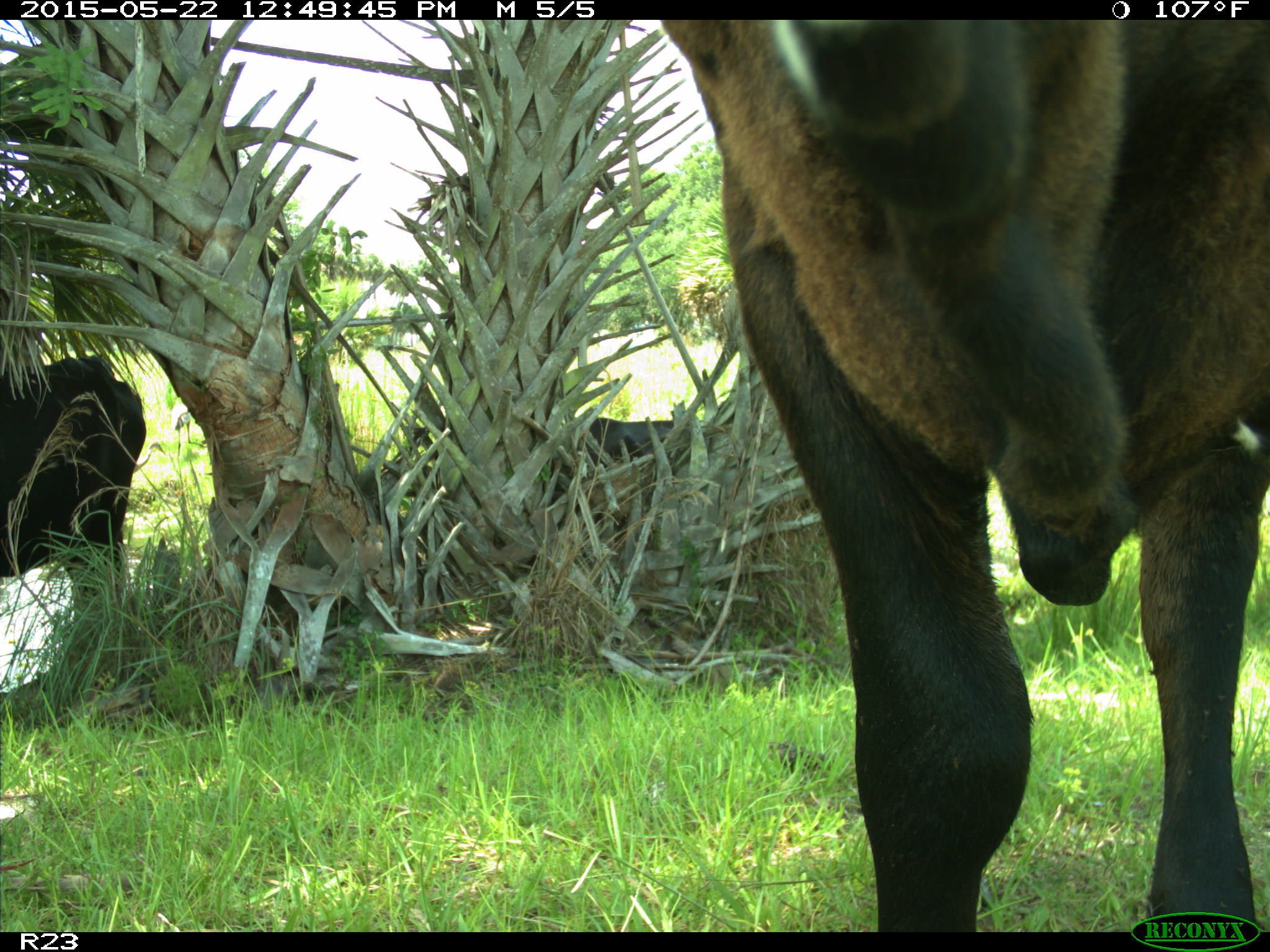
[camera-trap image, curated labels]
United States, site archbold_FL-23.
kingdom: Animalia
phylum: Chordata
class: Mammalia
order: Artiodactyla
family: Bovidae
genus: Bos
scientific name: Bos taurus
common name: domestic cow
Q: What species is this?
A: Bos taurus (domestic cow).